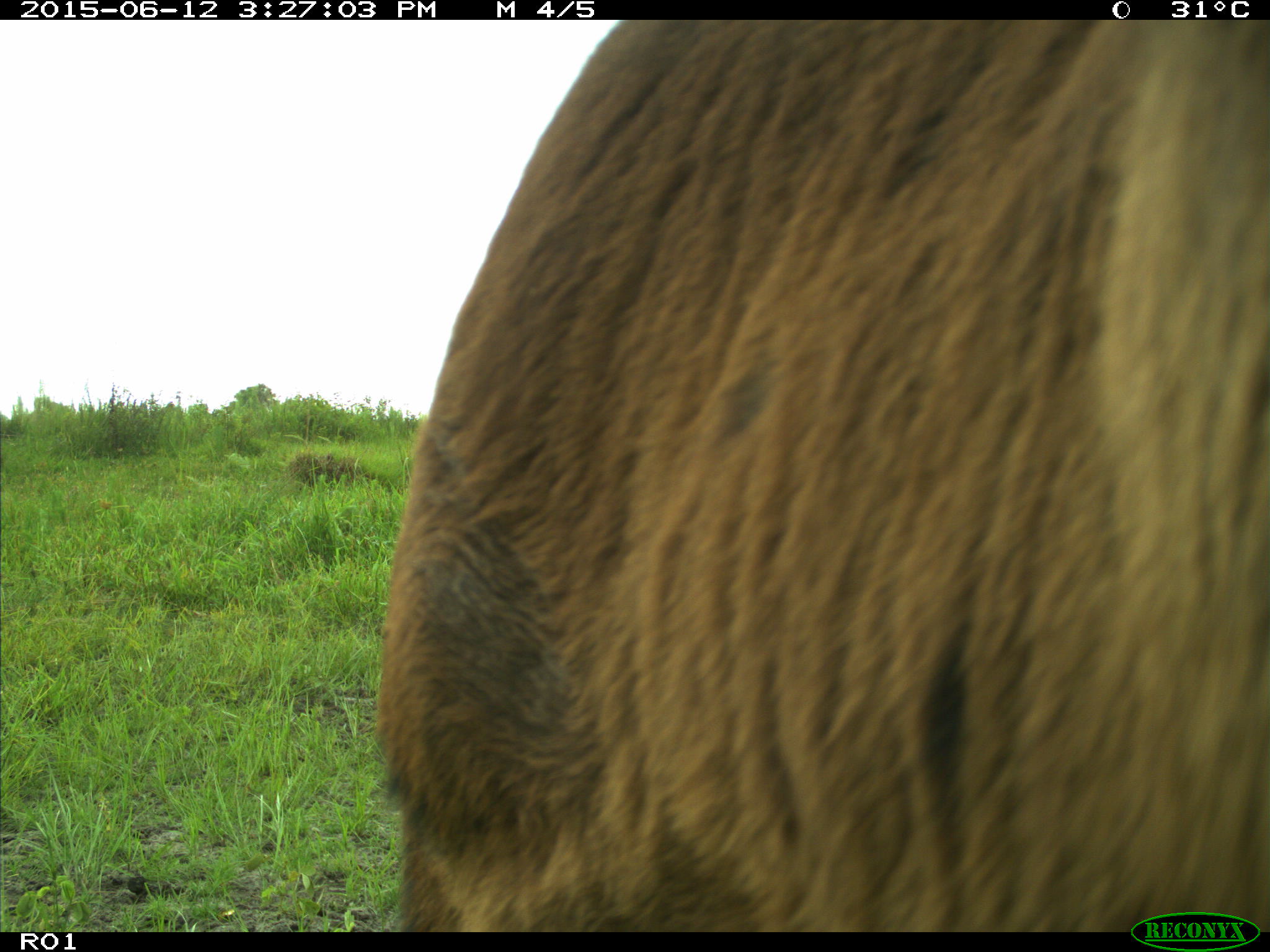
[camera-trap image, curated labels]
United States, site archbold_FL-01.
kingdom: Animalia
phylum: Chordata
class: Mammalia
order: Artiodactyla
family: Bovidae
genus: Bos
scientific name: Bos taurus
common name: domestic cow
Bos taurus (domestic cow).